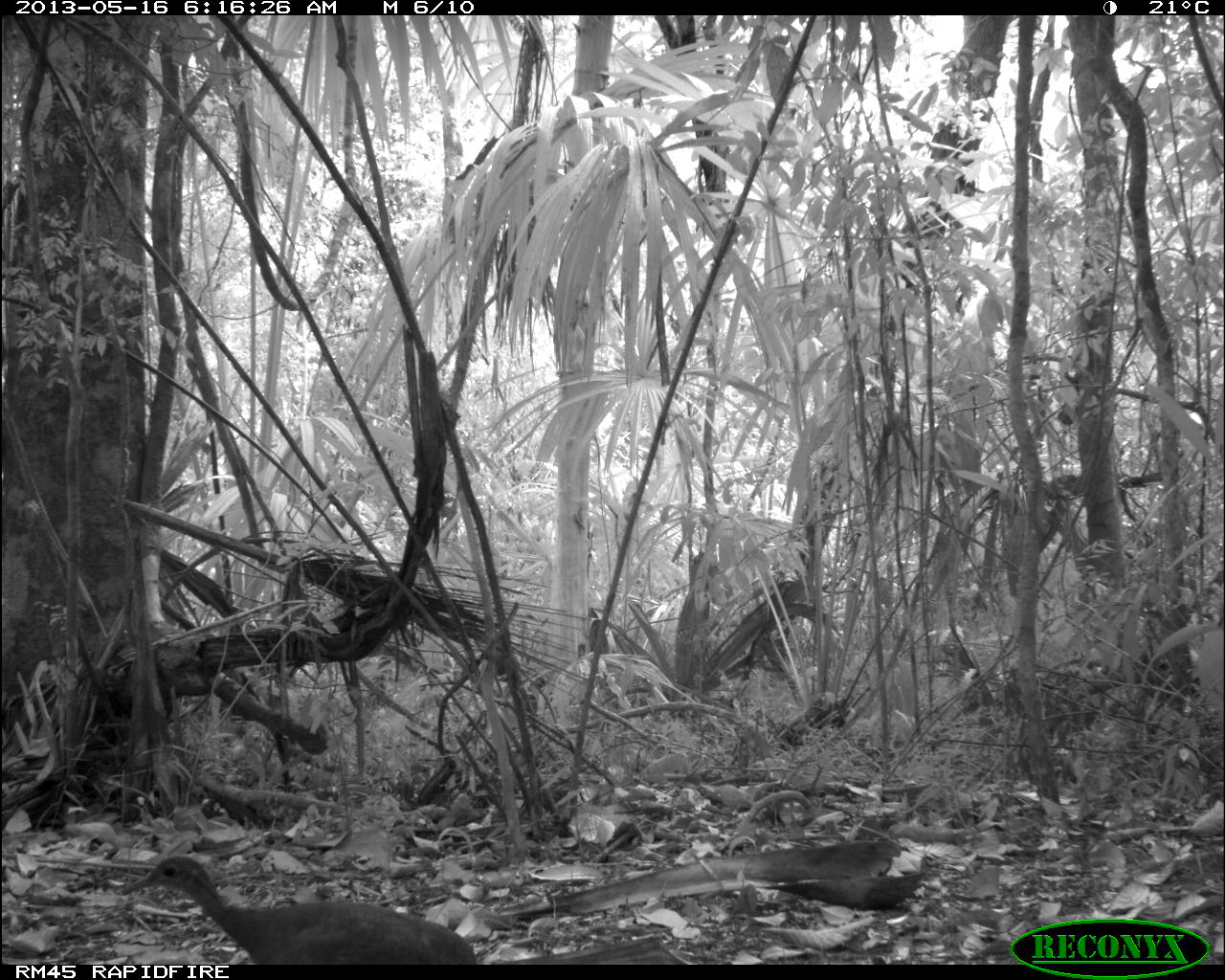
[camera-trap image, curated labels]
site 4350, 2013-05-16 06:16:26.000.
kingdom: Animalia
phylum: Chordata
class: Aves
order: Tinamiformes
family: Tinamidae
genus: Tinamus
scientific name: Tinamus major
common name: great tinamou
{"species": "Tinamus major (great tinamou)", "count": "1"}